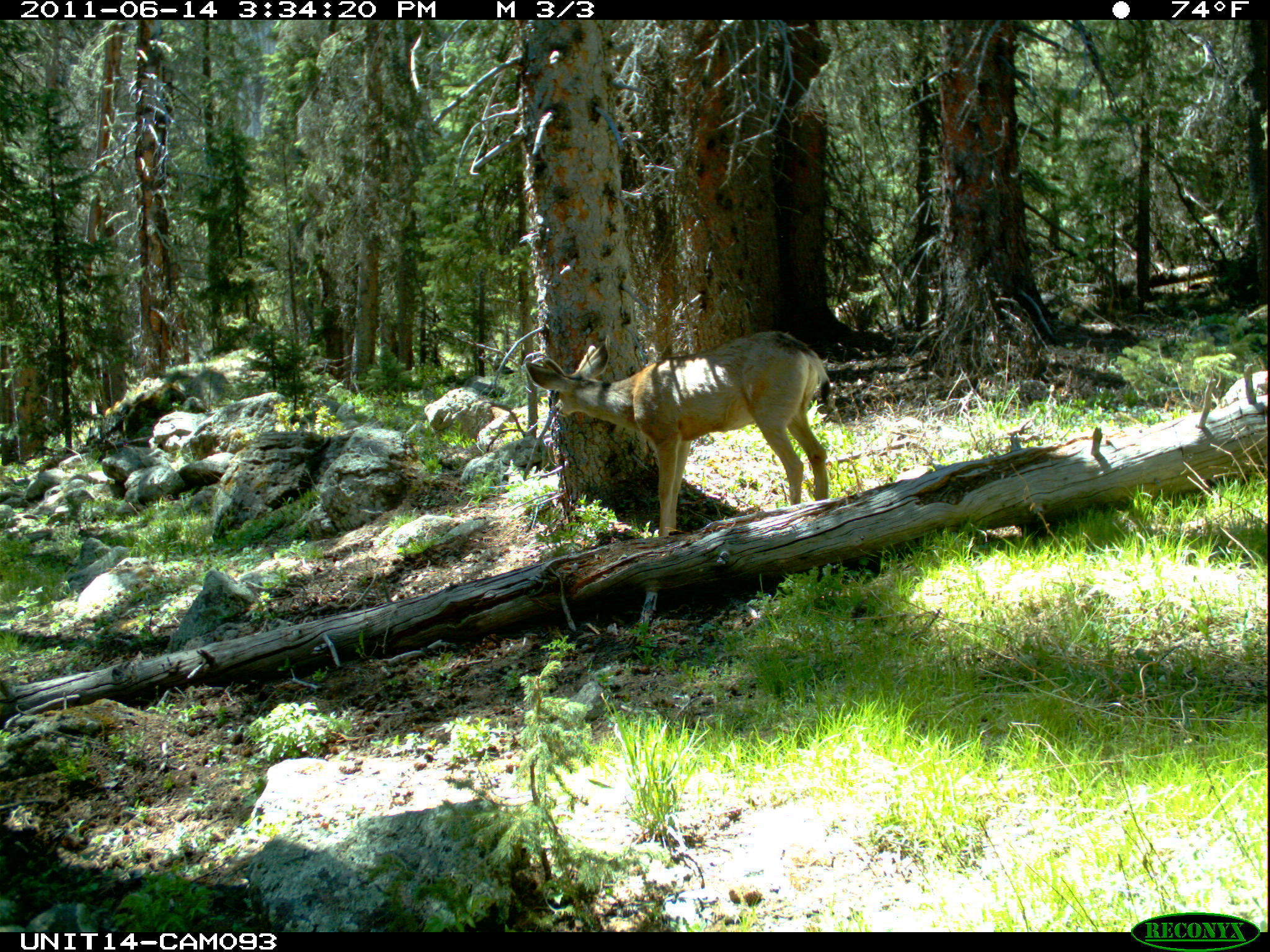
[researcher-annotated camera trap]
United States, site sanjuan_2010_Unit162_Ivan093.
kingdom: Animalia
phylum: Chordata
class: Mammalia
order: Artiodactyla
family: Cervidae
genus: Odocoileus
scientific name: Odocoileus hemionus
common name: mule deer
Odocoileus hemionus (mule deer).